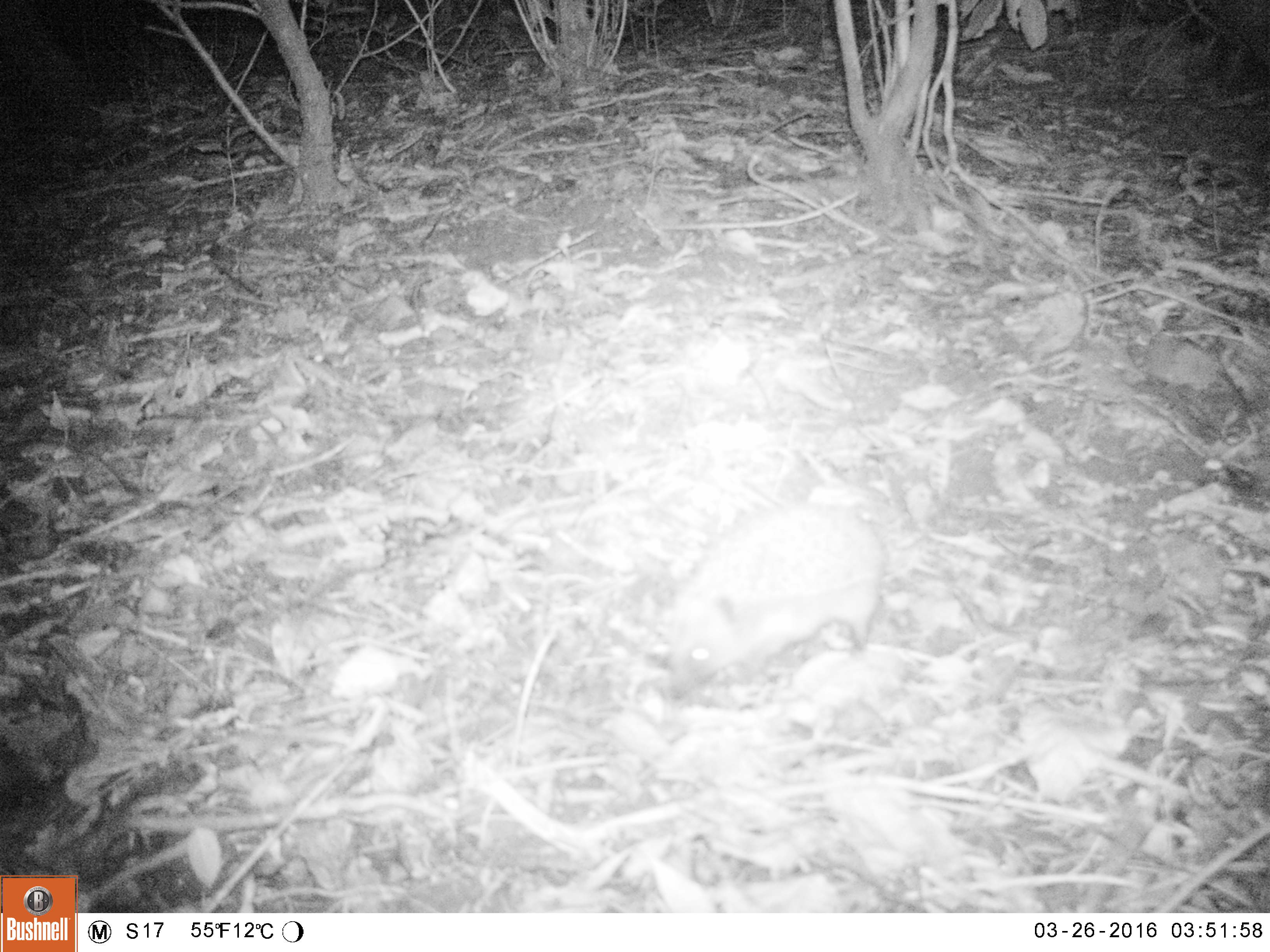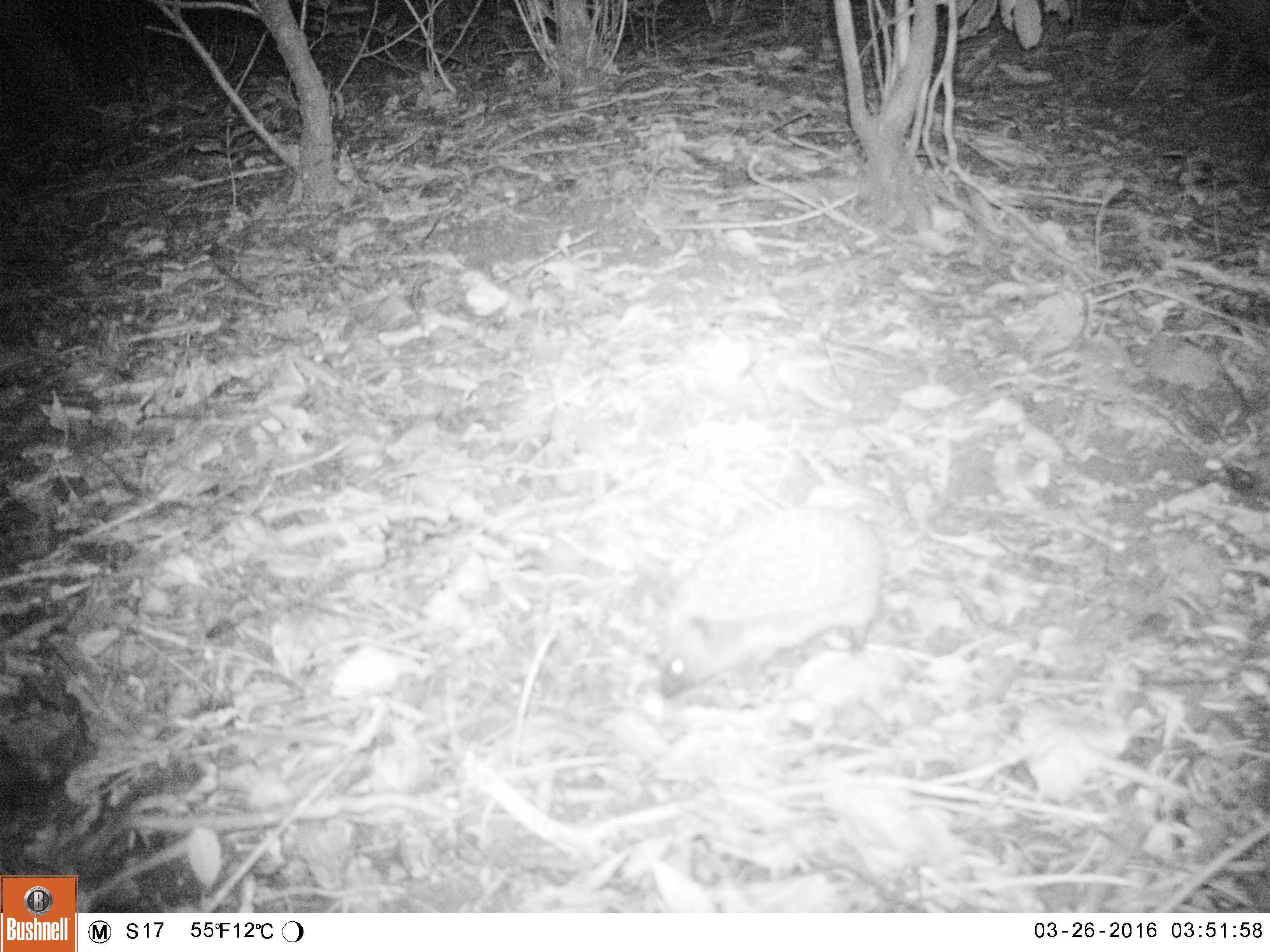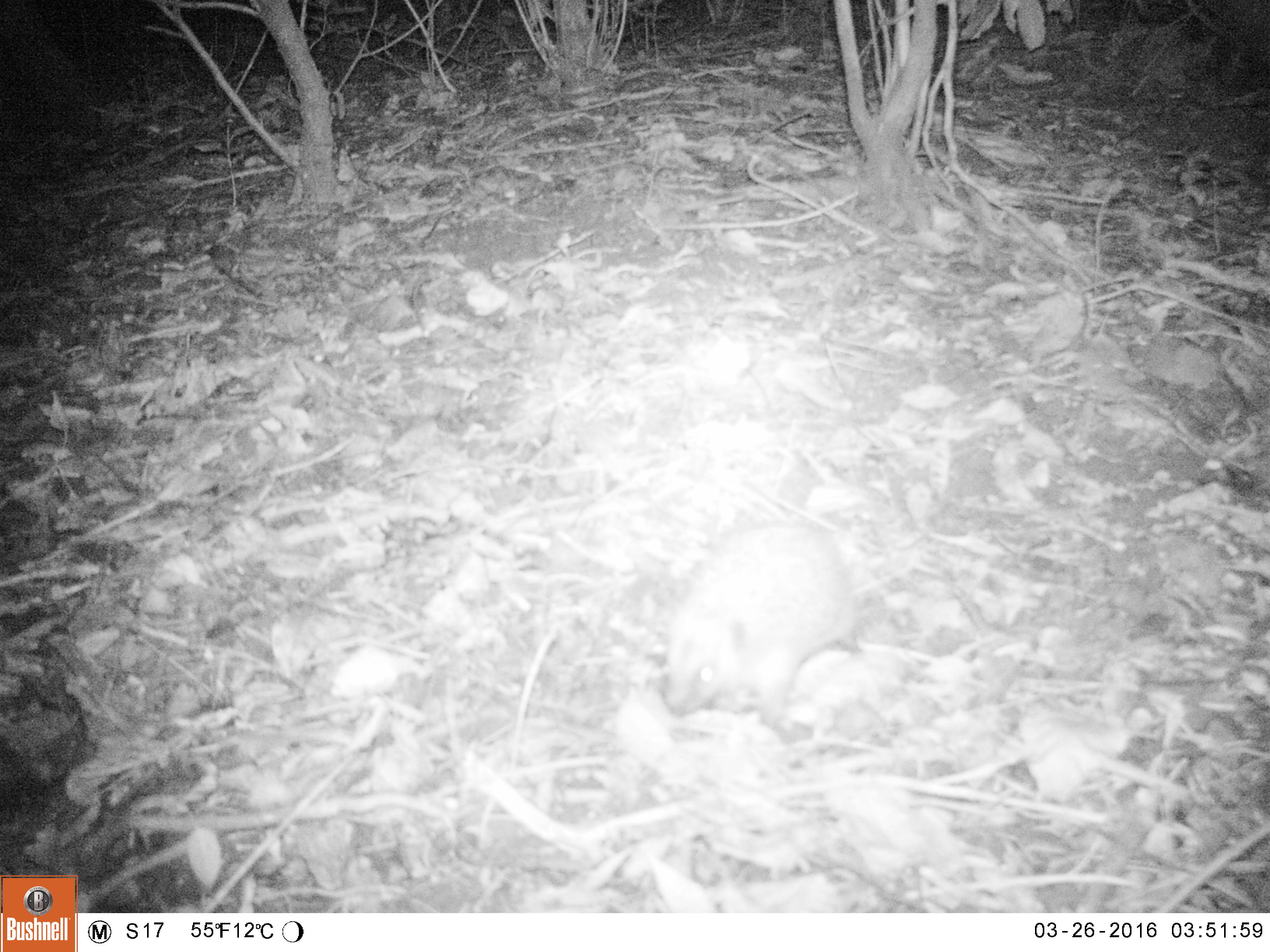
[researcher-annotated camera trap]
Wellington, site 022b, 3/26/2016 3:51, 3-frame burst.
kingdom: Animalia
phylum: Chordata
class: Mammalia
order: Eulipotyphla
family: Erinaceidae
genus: Erinaceus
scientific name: Erinaceus europaeus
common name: hedgehog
Hedgehog (Erinaceus europaeus).